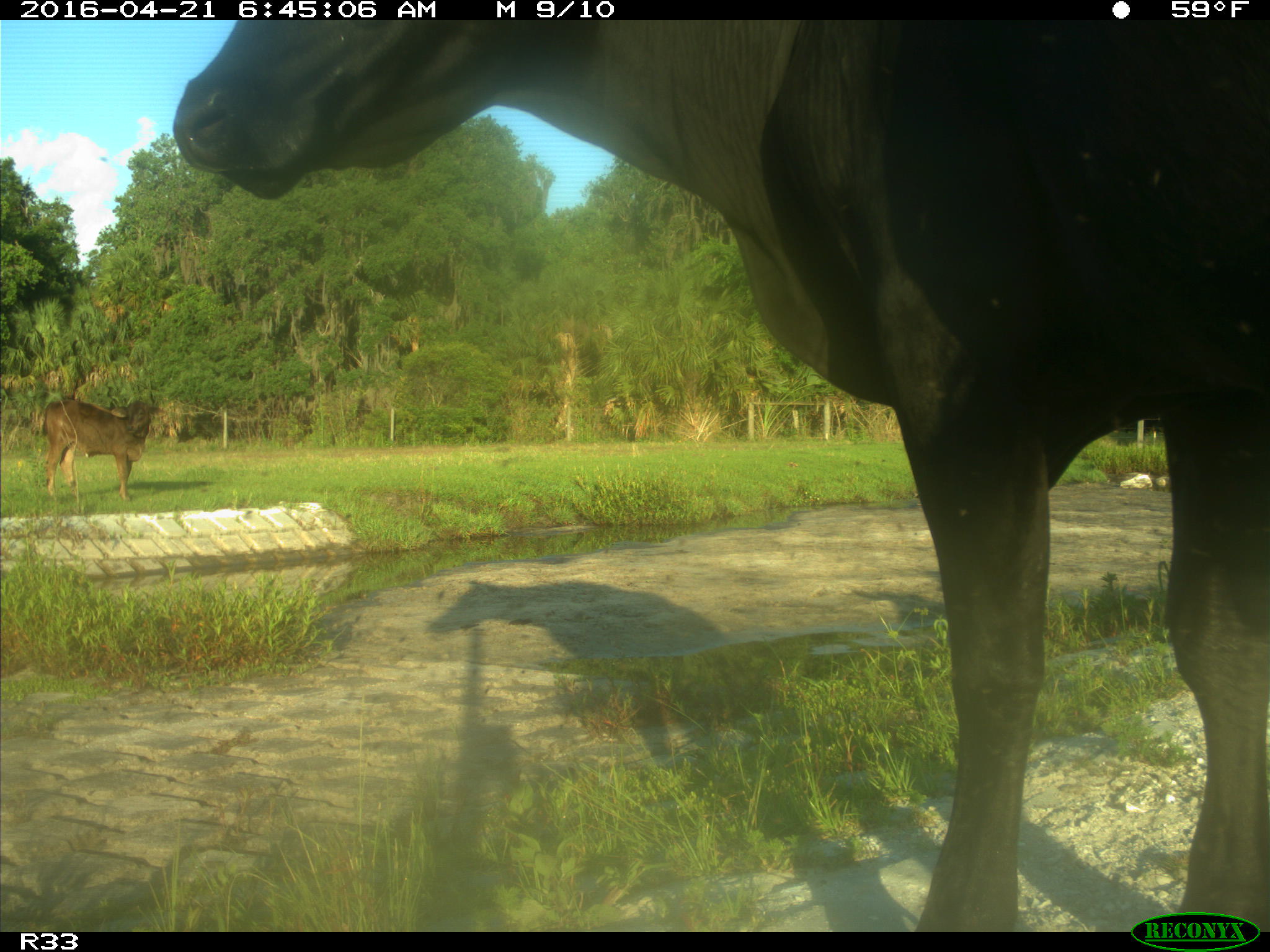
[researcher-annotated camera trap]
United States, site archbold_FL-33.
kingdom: Animalia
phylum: Chordata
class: Mammalia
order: Artiodactyla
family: Bovidae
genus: Bos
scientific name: Bos taurus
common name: domestic cow